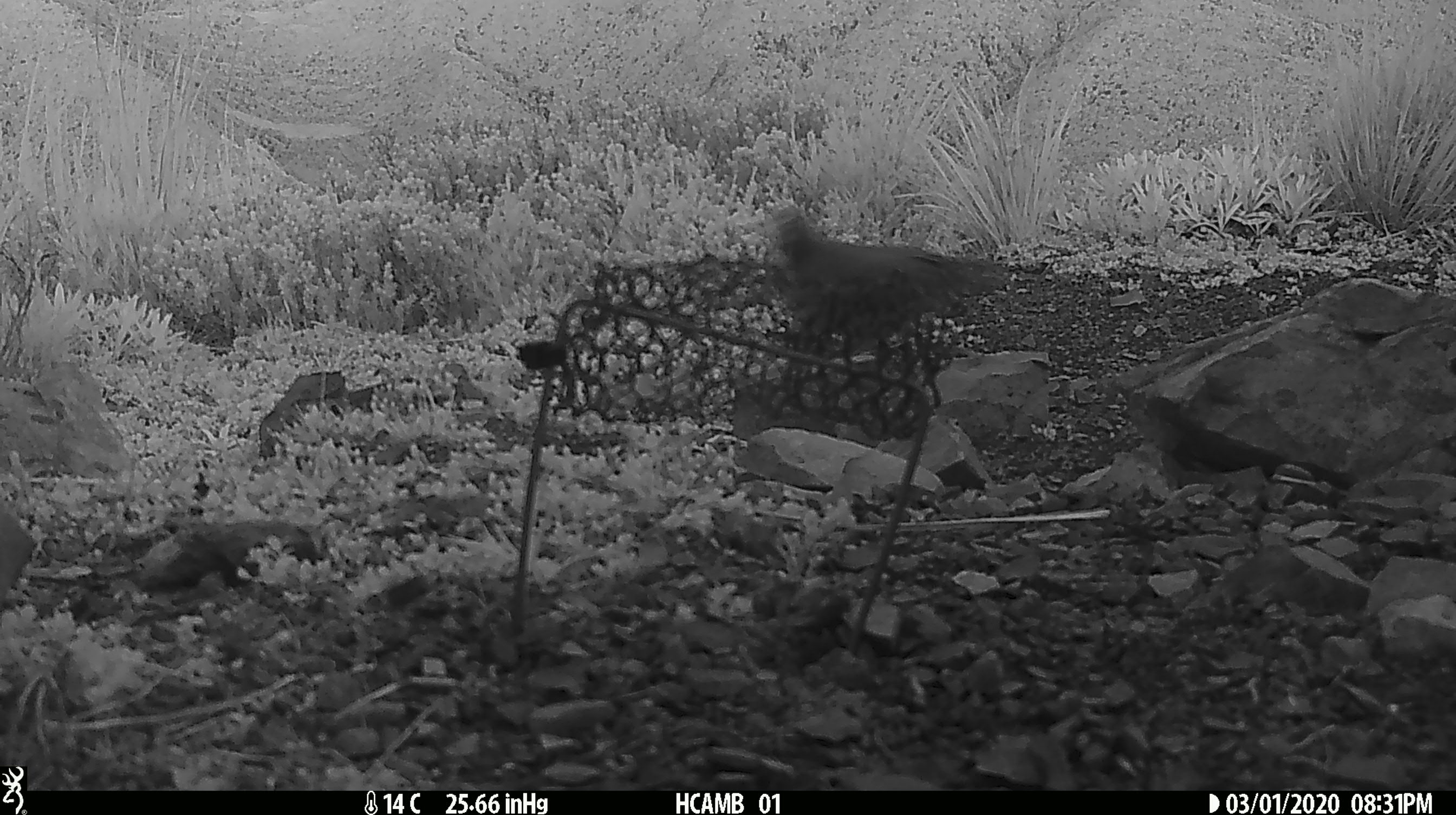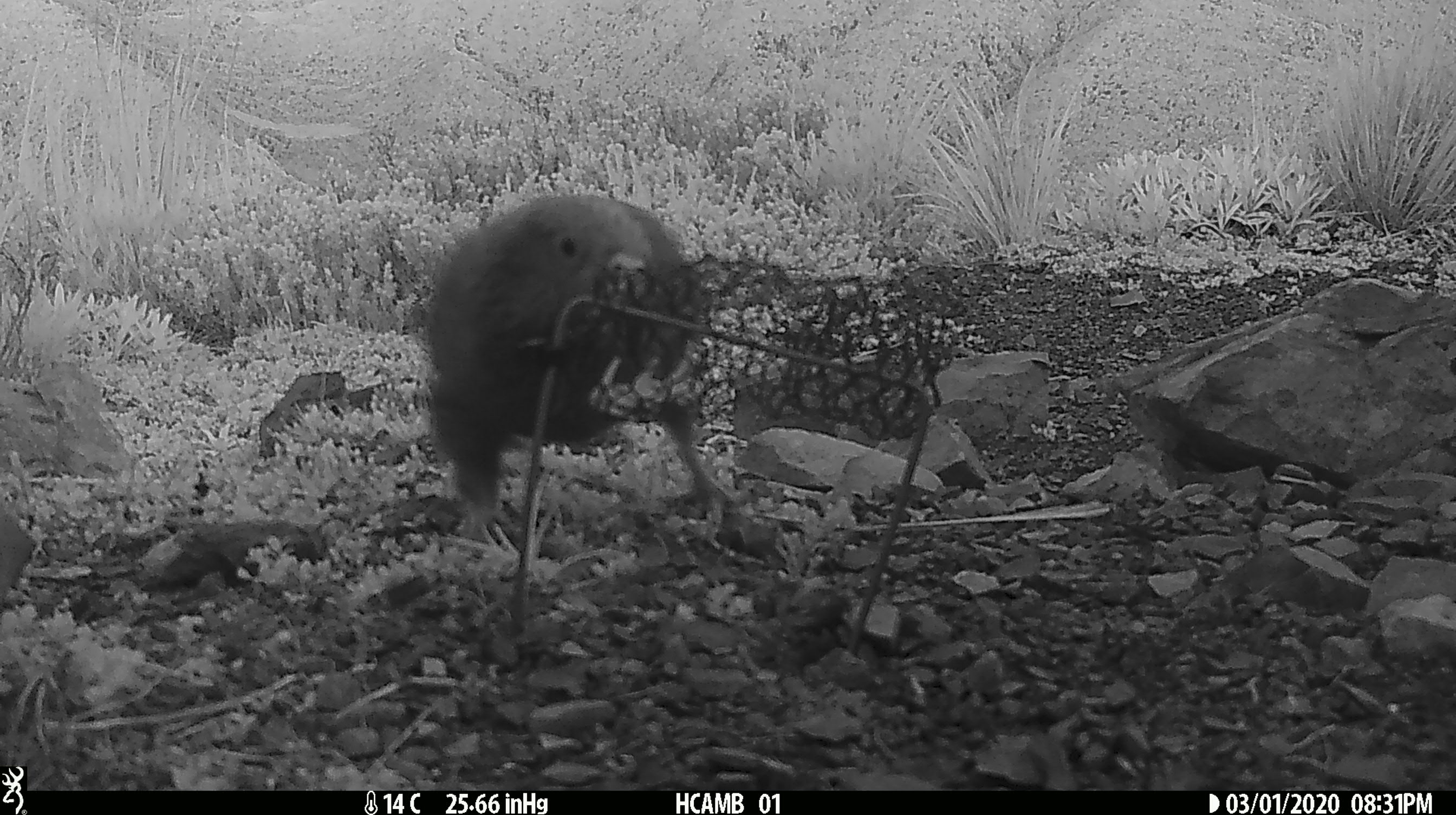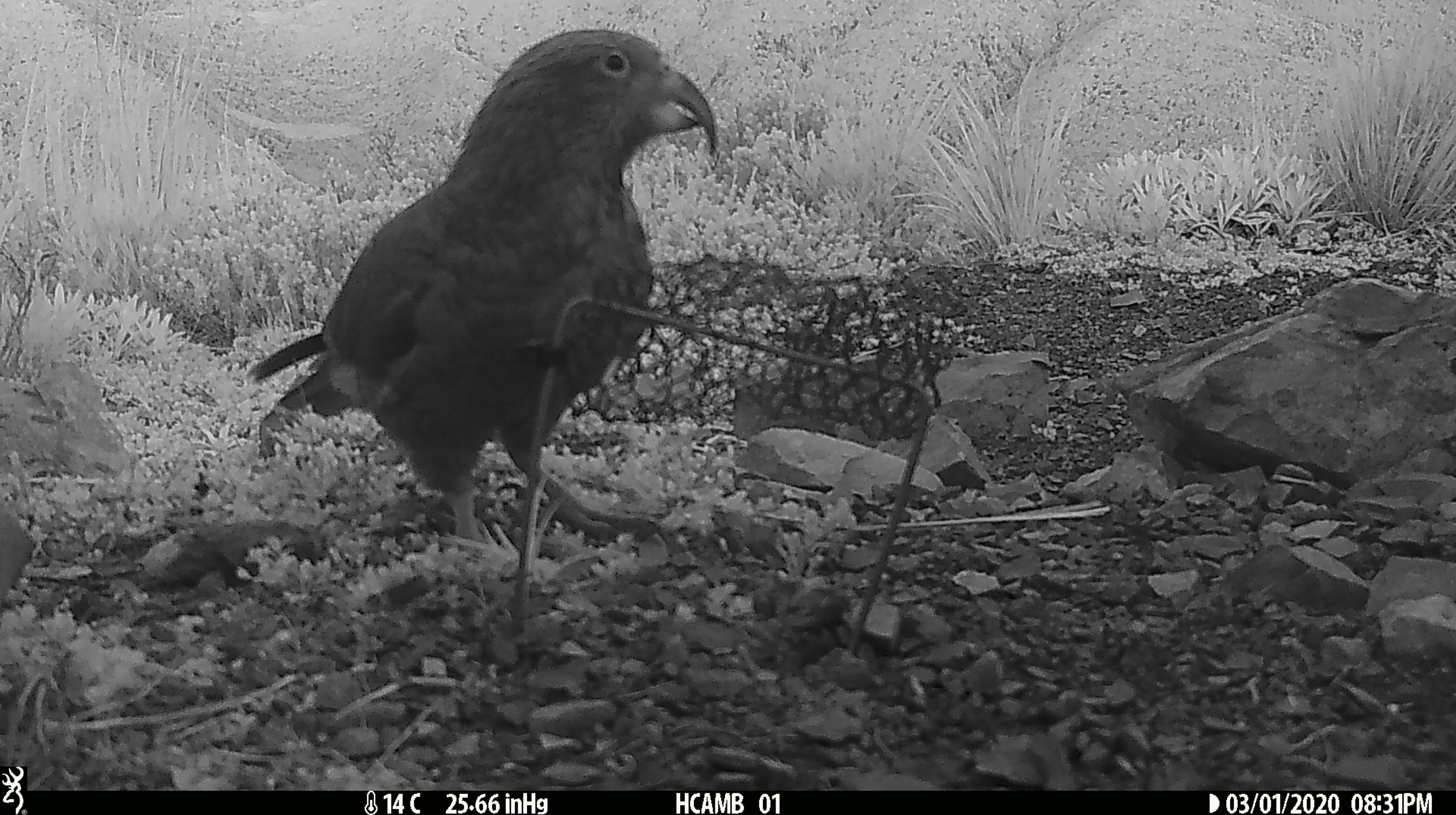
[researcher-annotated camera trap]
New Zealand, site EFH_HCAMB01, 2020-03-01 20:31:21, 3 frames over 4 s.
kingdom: Animalia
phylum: Chordata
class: Aves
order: Psittaciformes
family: Strigopidae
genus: Nestor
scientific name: Nestor notabilis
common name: kea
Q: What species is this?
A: Kea (Nestor notabilis).